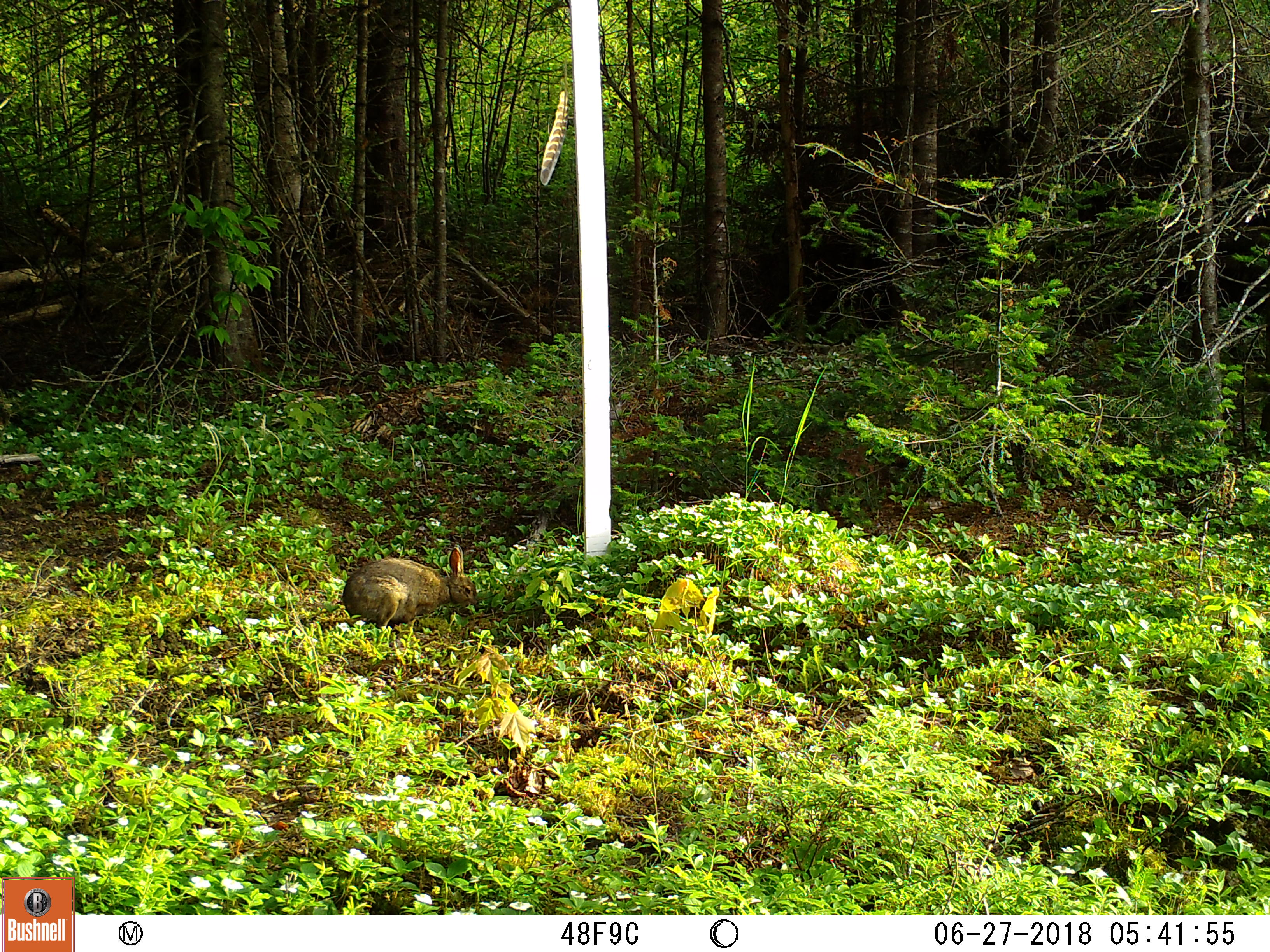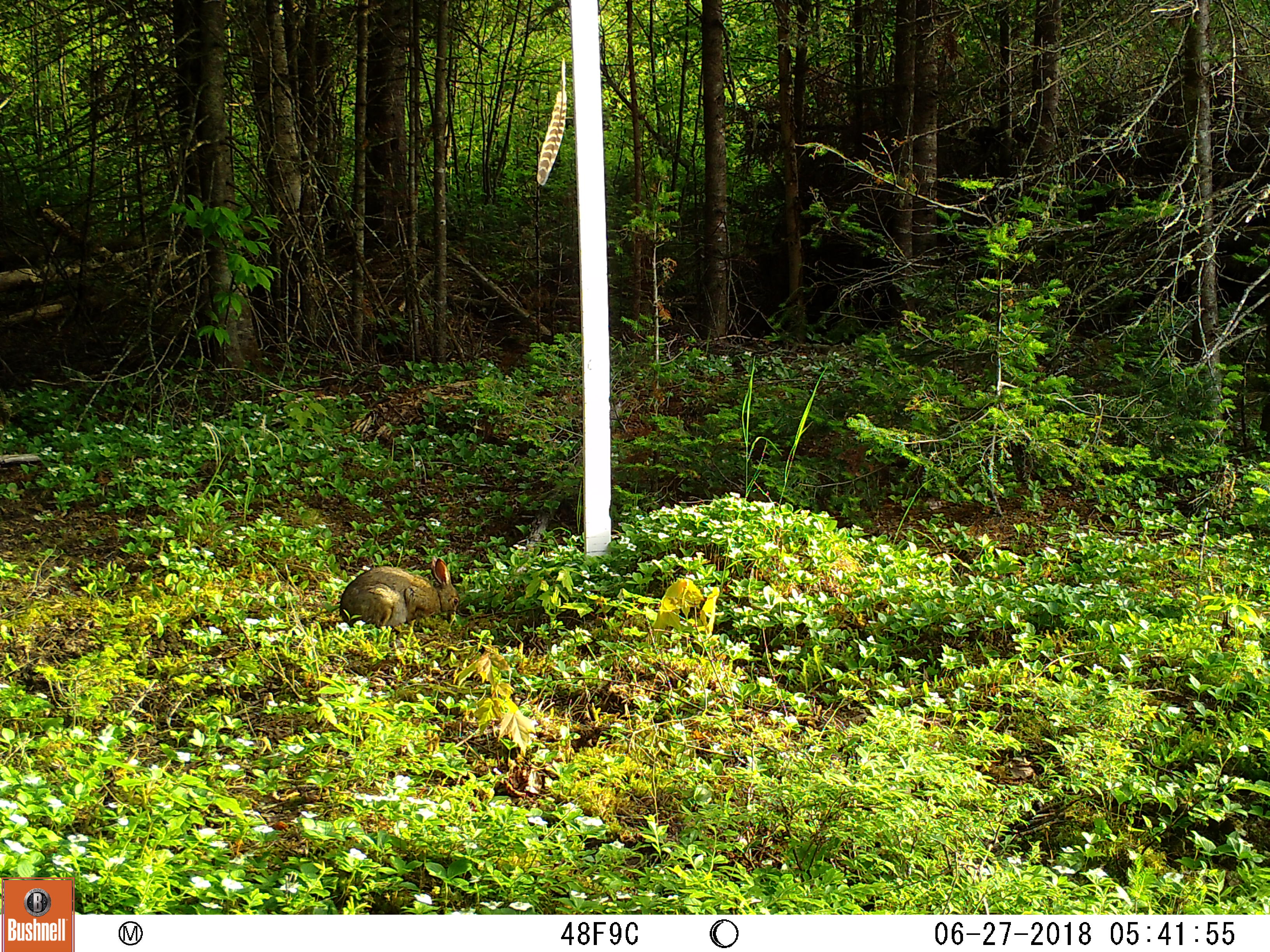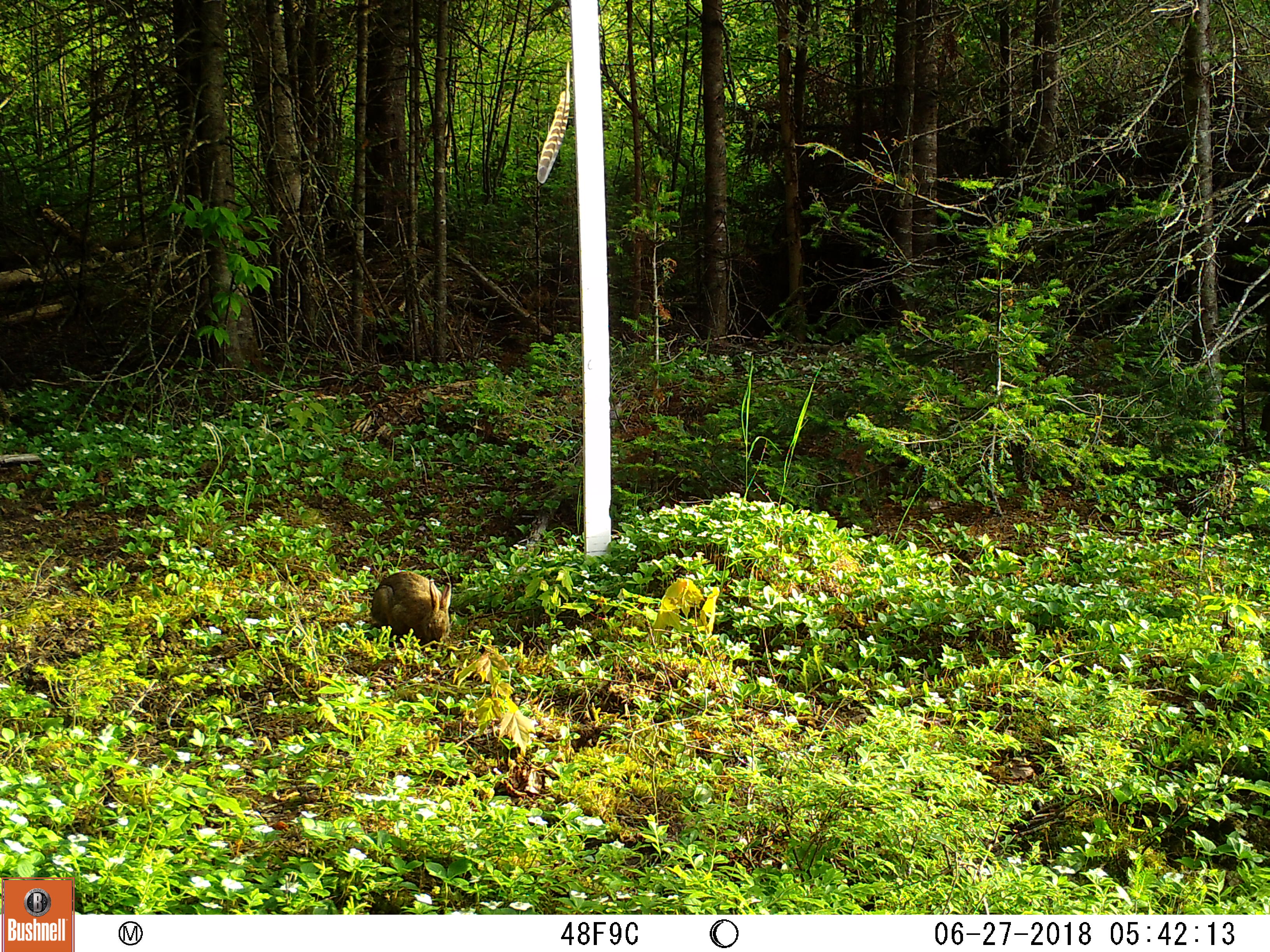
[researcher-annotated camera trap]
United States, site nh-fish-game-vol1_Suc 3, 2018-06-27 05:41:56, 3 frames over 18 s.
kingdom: Animalia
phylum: Chordata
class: Mammalia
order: Lagomorpha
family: Leporidae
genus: Lepus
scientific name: Lepus americanus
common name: snowshoe hare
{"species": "snowshoe hare (Lepus americanus)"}